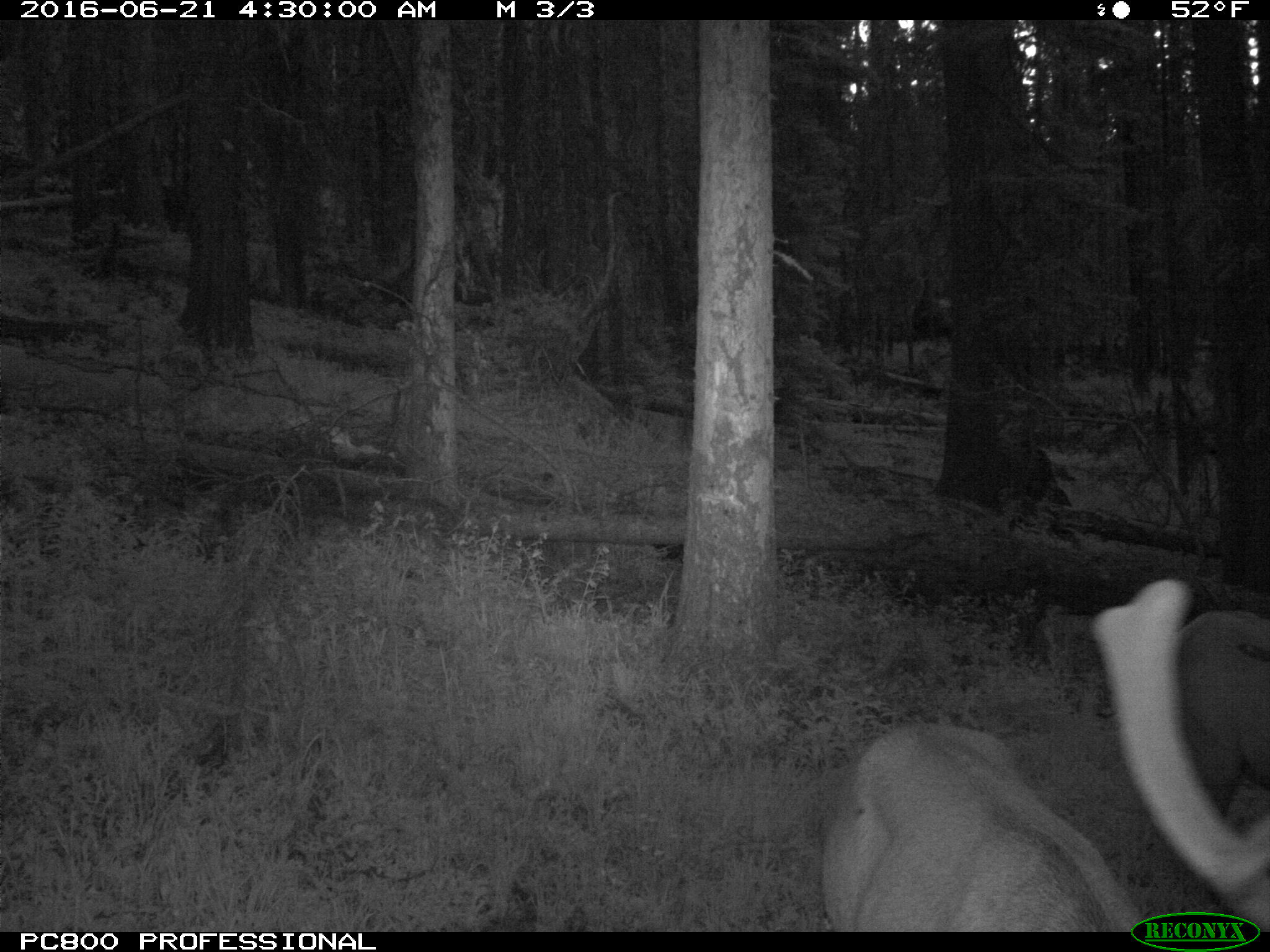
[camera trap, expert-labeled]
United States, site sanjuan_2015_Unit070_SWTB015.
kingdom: Animalia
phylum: Chordata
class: Mammalia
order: Artiodactyla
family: Cervidae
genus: Cervus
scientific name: Cervus elaphus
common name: red deer